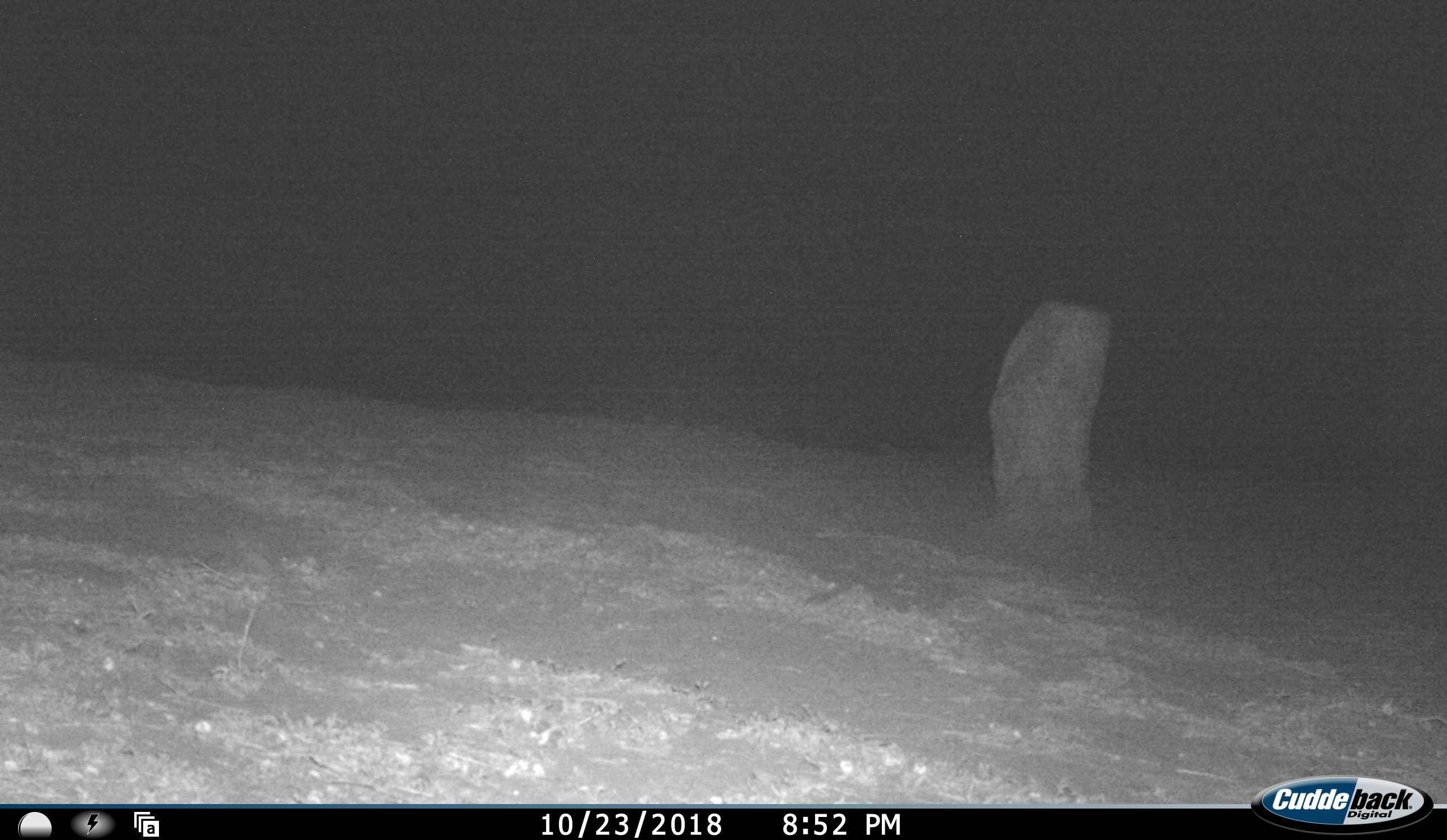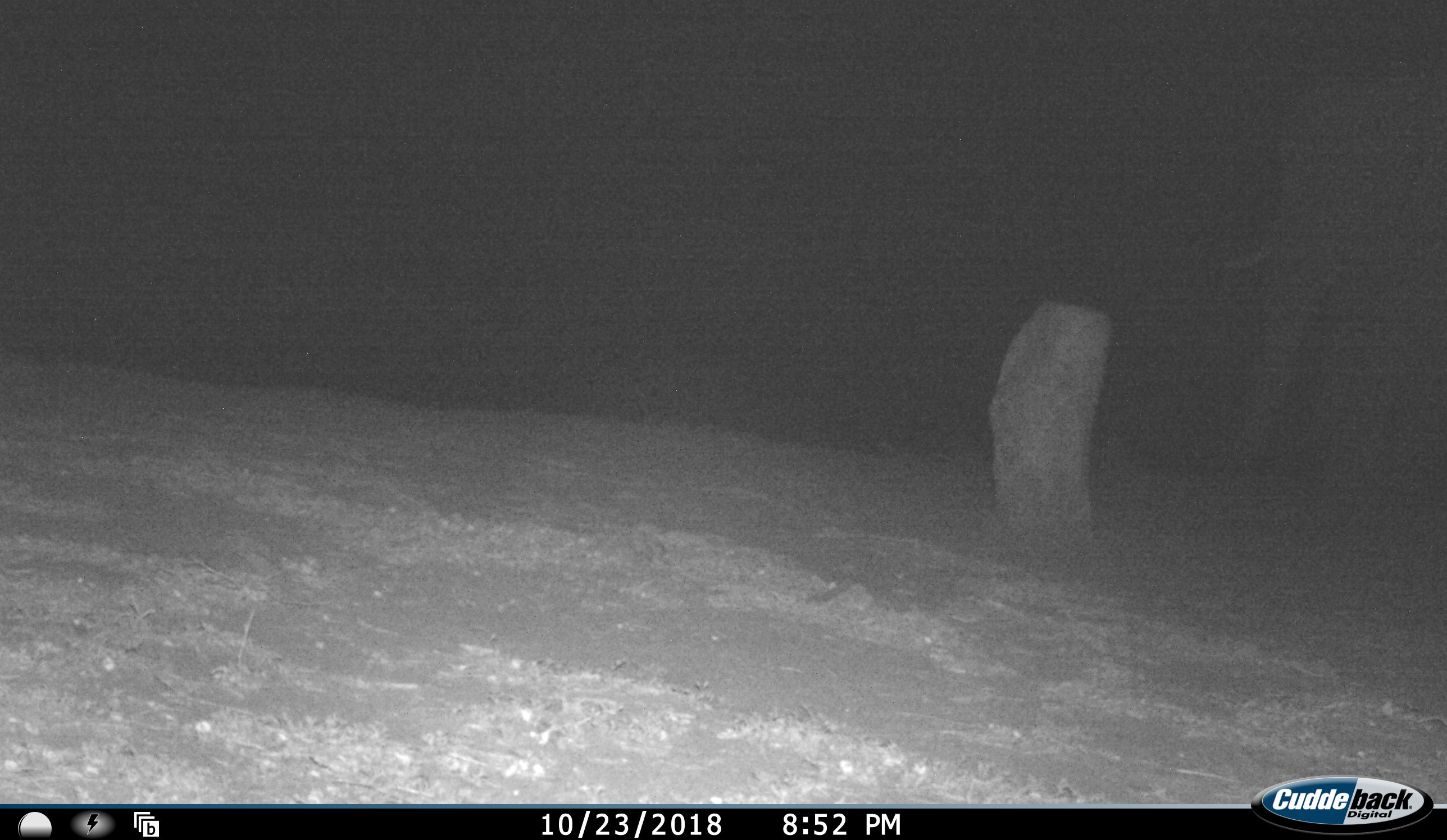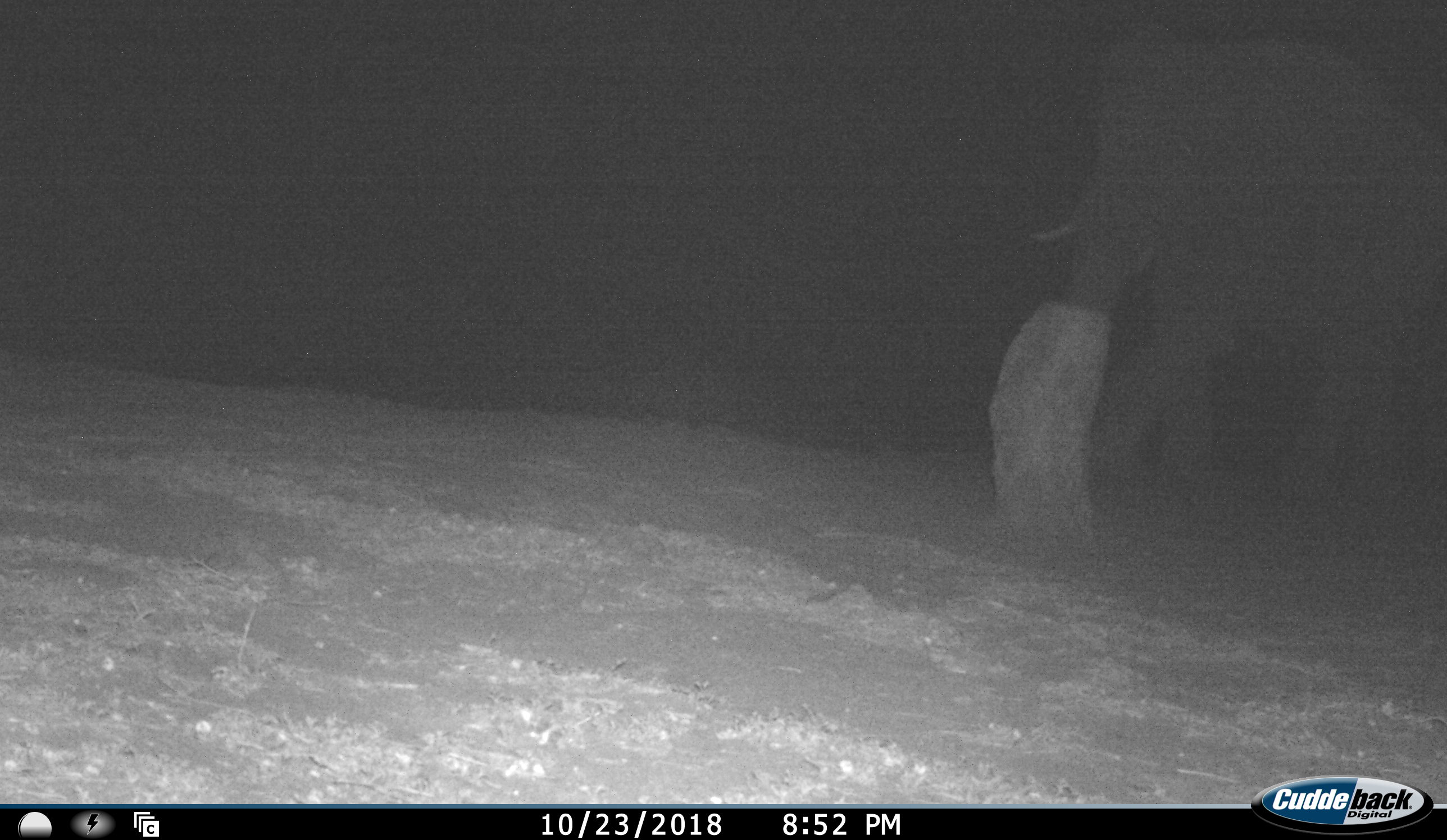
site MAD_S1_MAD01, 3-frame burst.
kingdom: Animalia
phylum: Chordata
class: Mammalia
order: Proboscidea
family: Elephantidae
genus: Loxodonta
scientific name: Loxodonta africana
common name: african bush elephant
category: elephant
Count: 1.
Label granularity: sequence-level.